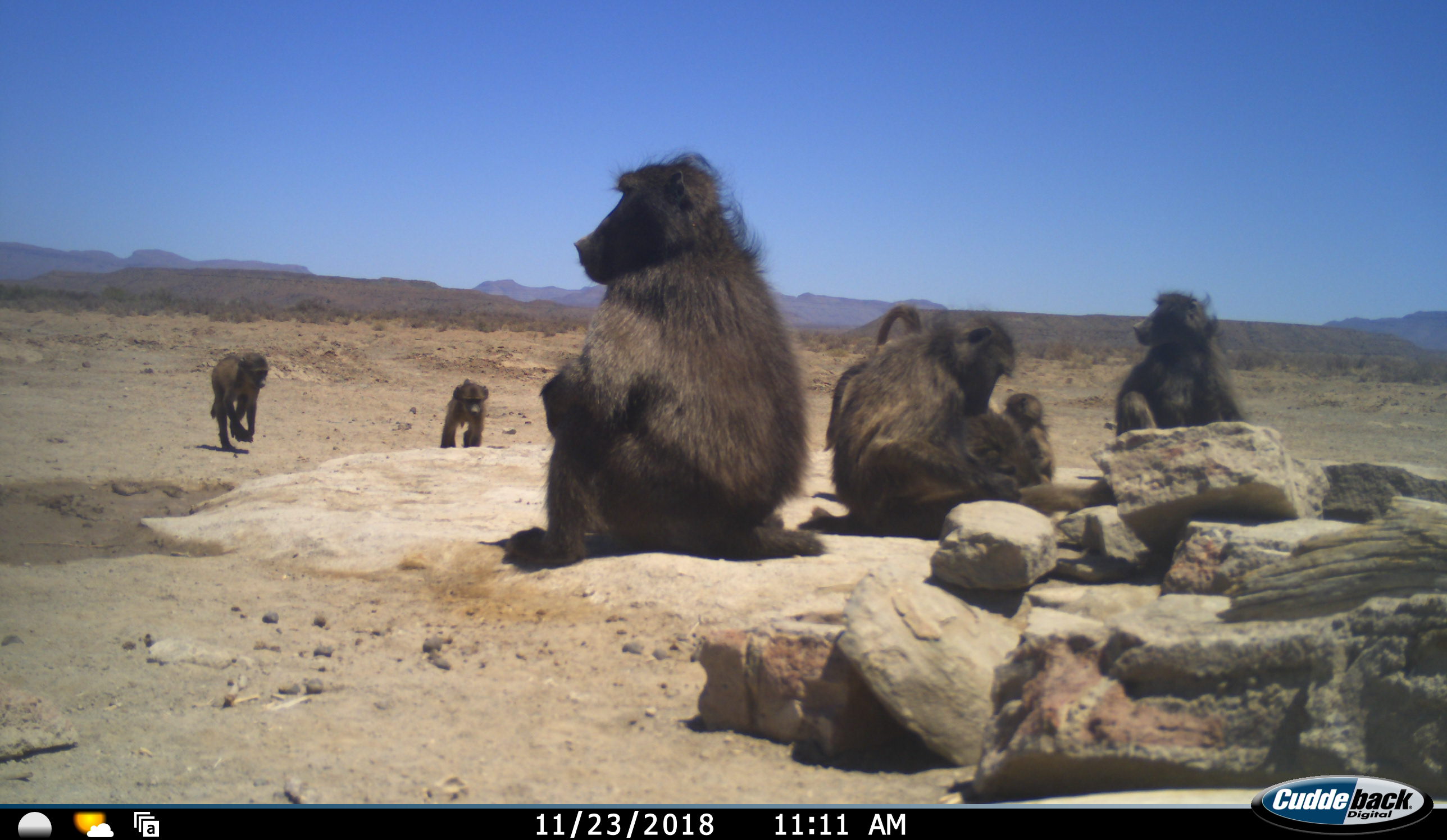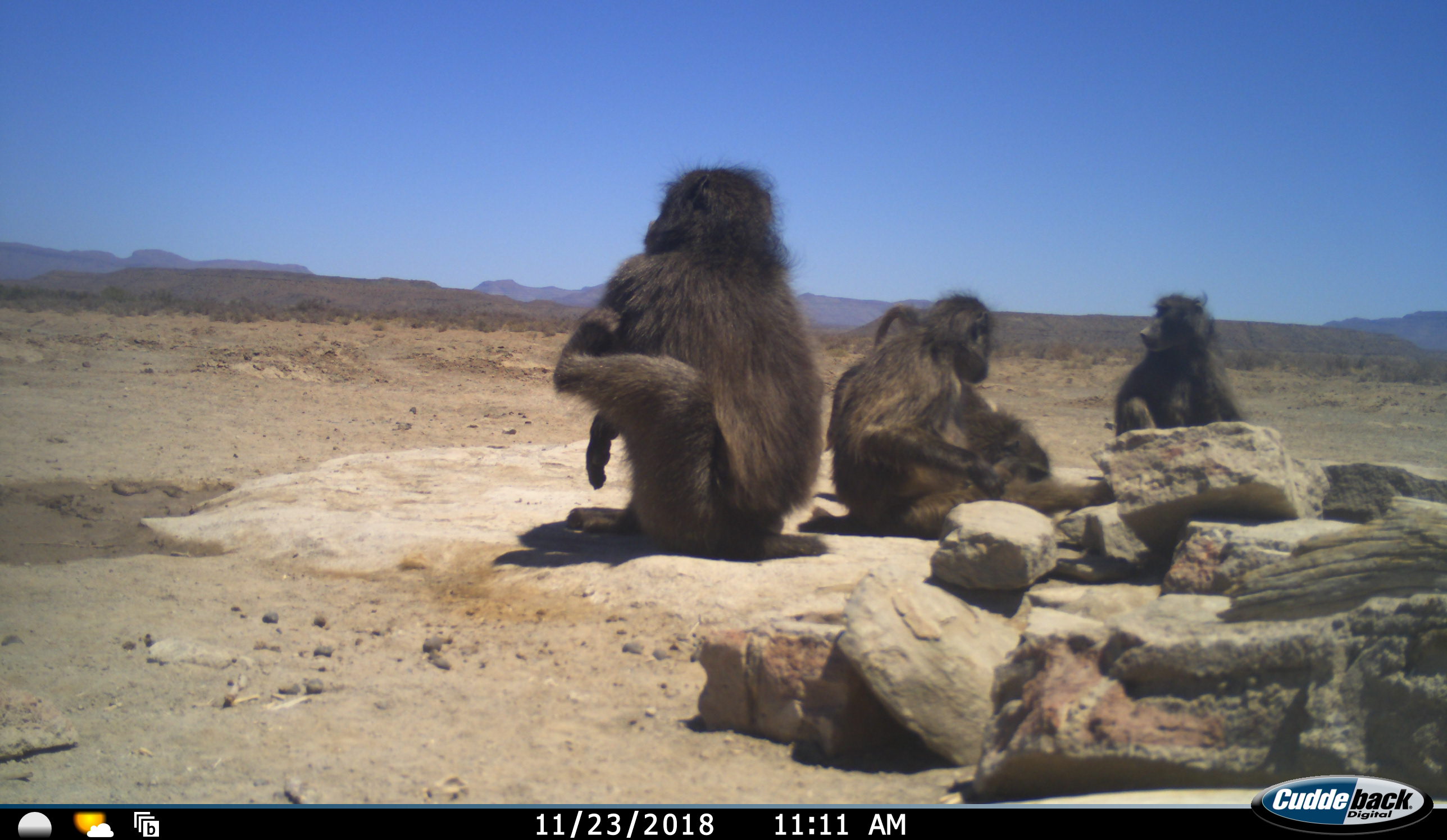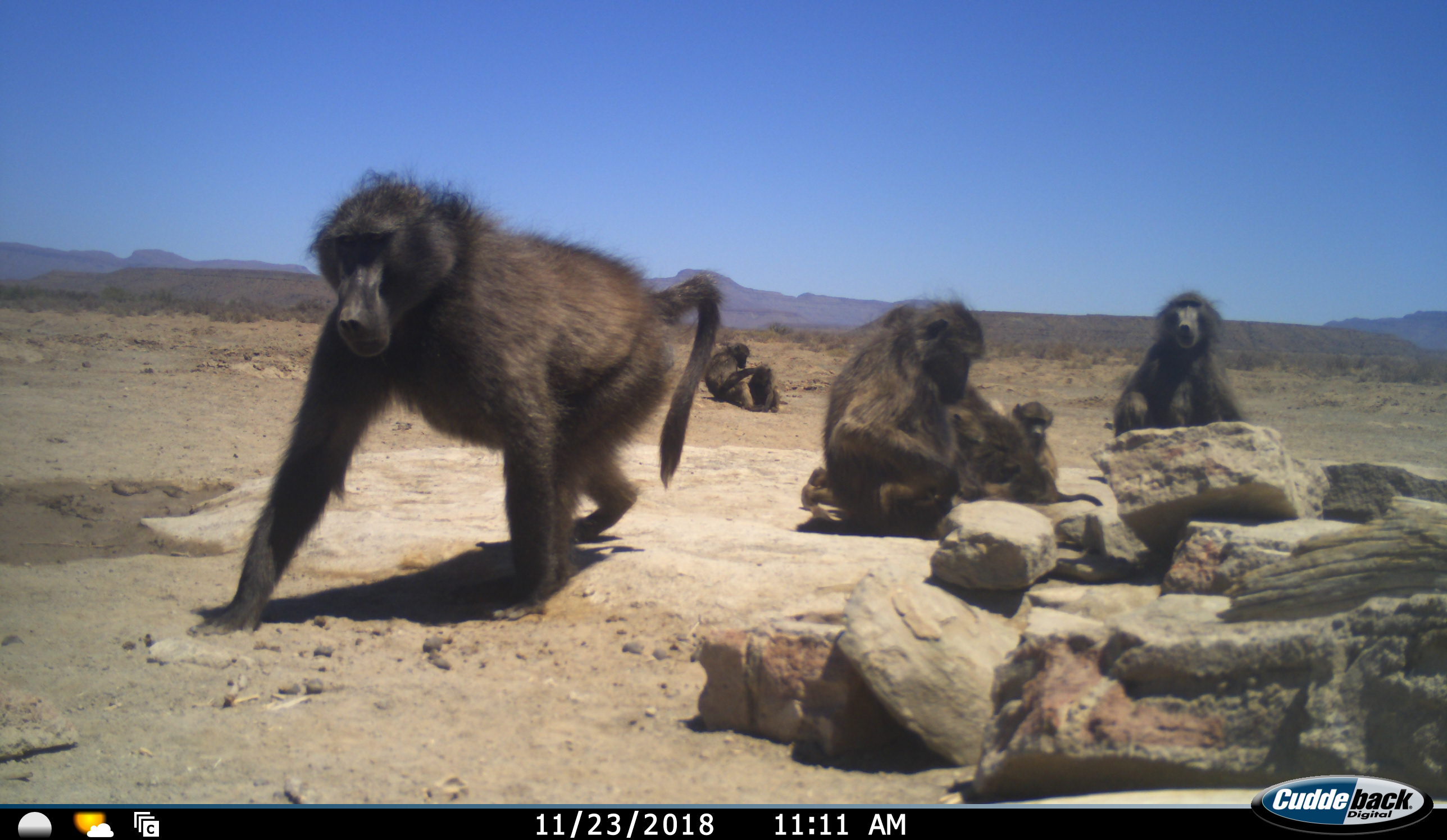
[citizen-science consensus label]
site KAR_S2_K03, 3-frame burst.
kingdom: Animalia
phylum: Chordata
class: Mammalia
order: Primates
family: Cercopithecidae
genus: Papio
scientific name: Papio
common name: baboon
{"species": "baboon (Papio)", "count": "8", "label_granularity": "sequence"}